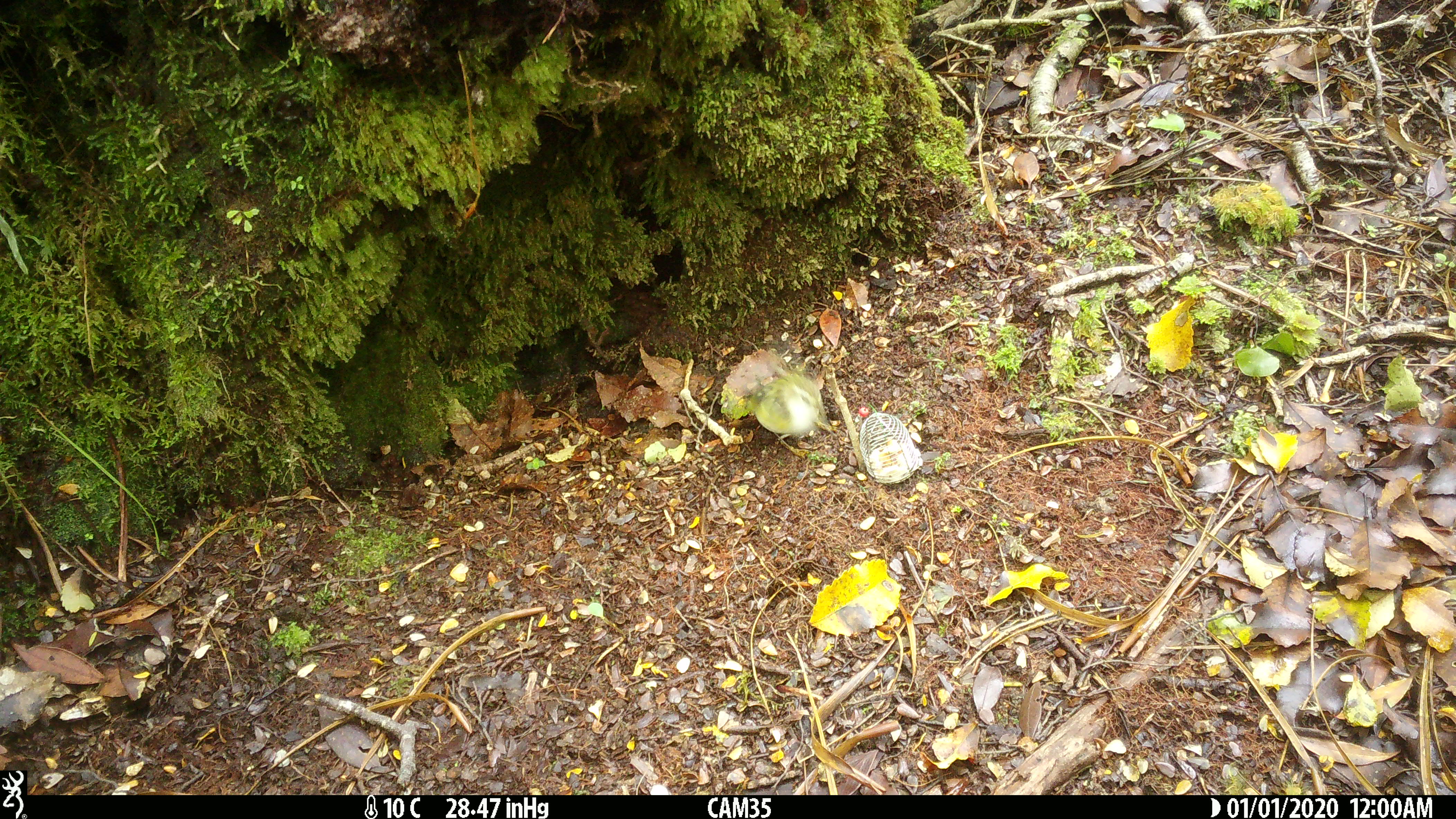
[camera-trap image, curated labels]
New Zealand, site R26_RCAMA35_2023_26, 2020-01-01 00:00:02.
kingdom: Animalia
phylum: Chordata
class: Aves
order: Passeriformes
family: Acanthisittidae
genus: Acanthisitta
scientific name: Acanthisitta chloris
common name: rifleman